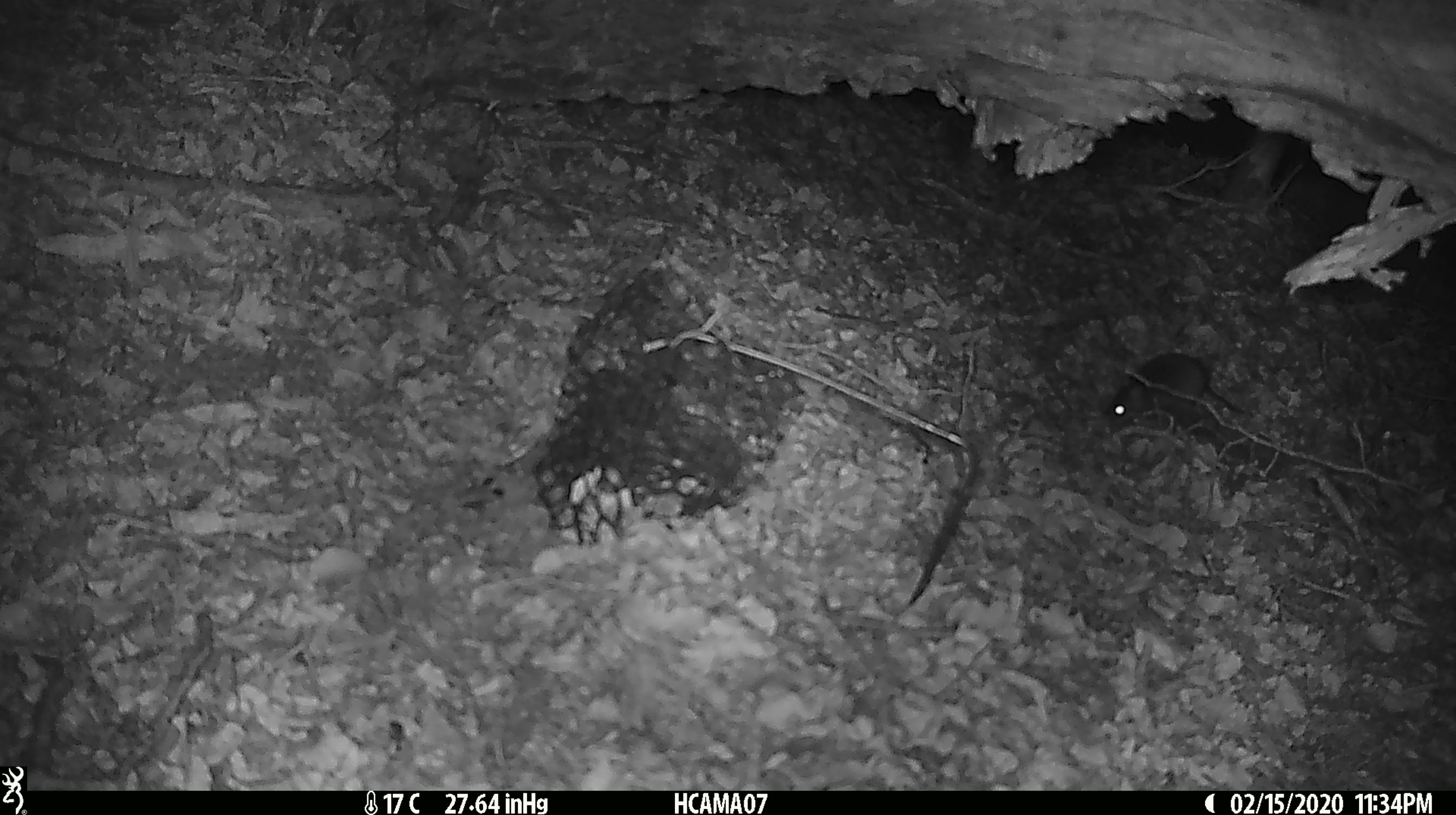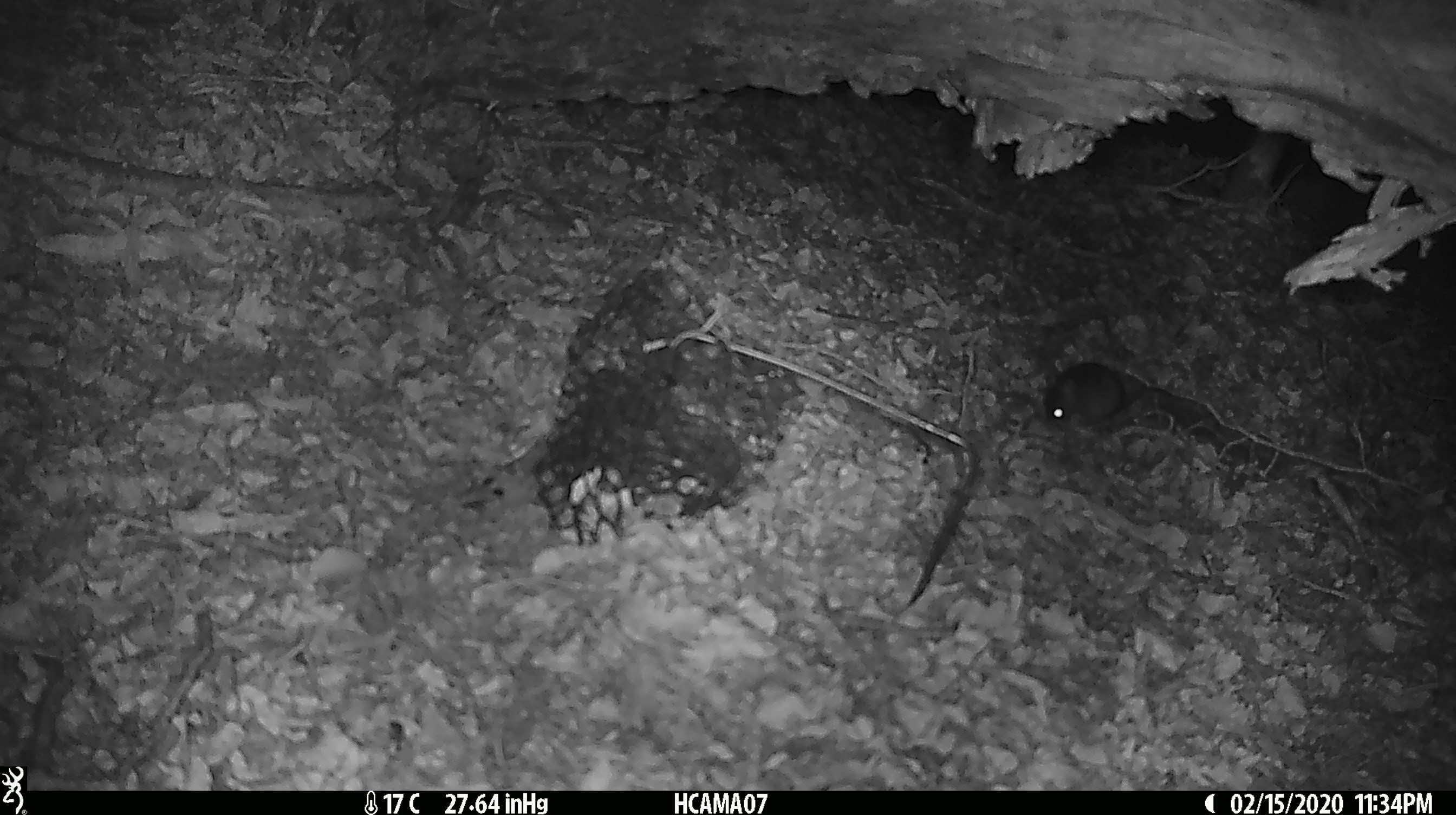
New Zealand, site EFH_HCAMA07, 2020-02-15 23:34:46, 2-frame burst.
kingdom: Animalia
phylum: Chordata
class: Mammalia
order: Rodentia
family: Muridae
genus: Mus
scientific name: Mus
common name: mouse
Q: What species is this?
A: Mouse (Mus).